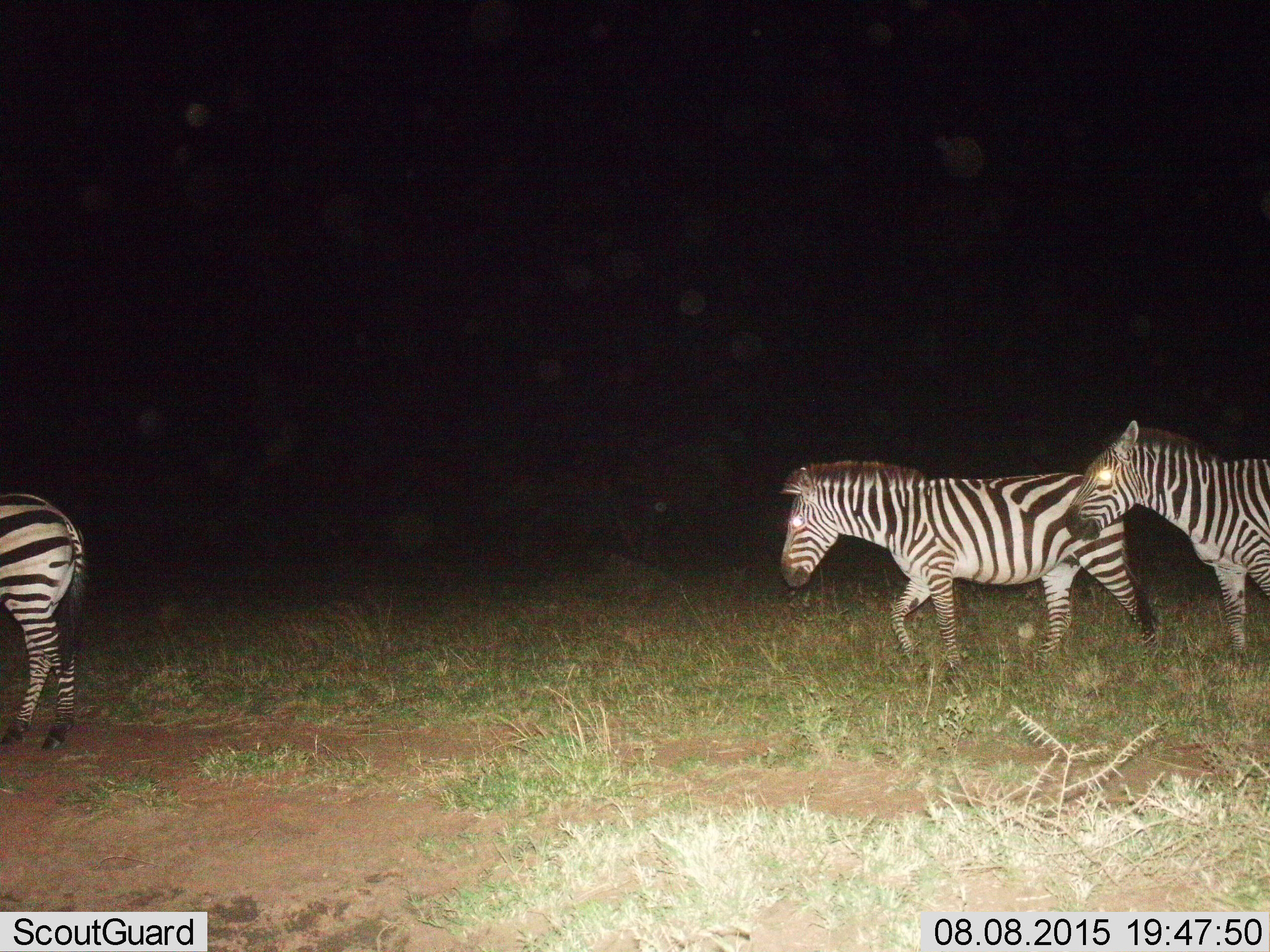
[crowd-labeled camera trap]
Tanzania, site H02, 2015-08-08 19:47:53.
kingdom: Animalia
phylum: Chordata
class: Mammalia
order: Perissodactyla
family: Equidae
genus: Equus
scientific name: Equus quagga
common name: plains zebra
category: zebra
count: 3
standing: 30%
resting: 0%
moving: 90%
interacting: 0%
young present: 0%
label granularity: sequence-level